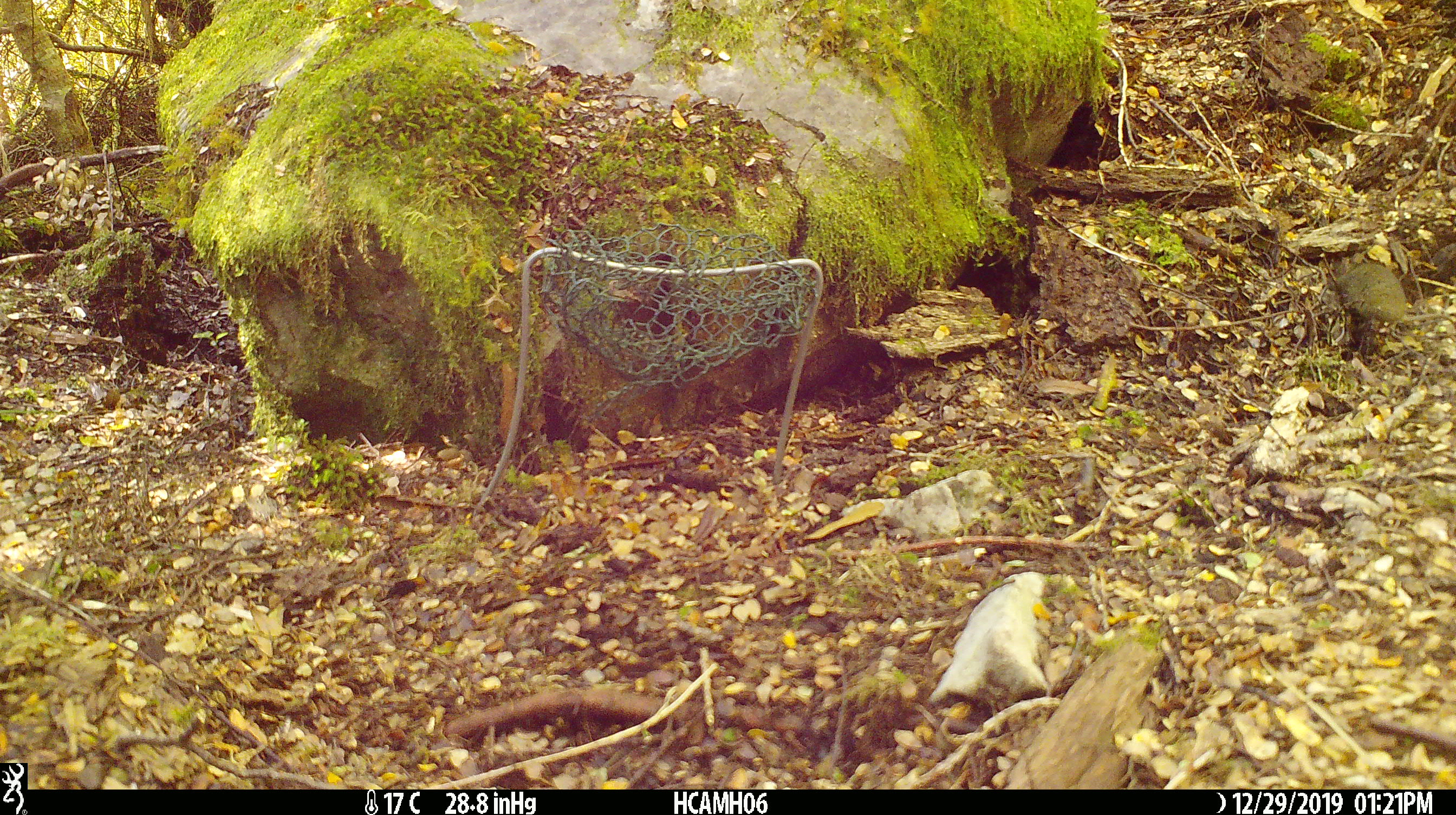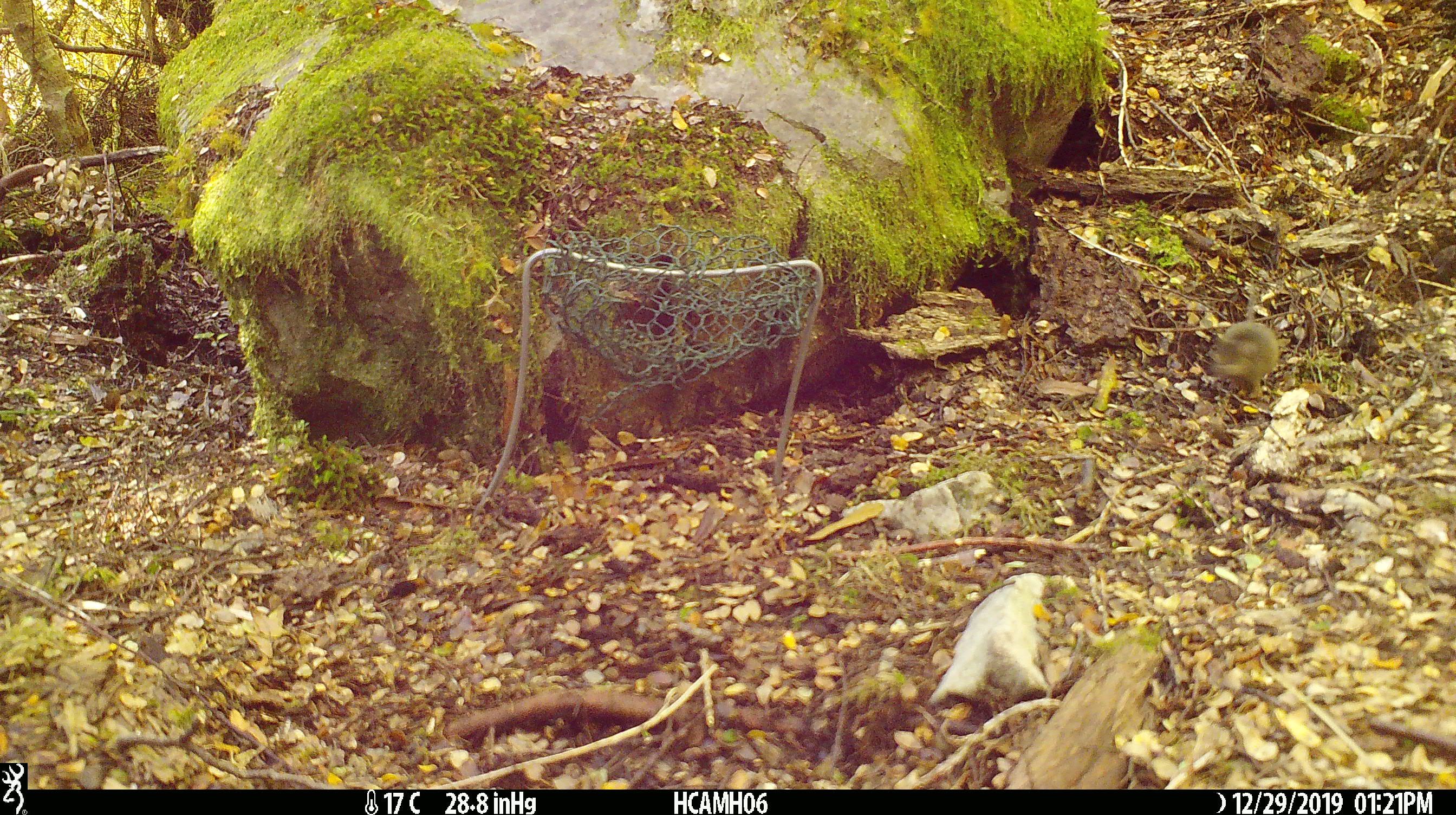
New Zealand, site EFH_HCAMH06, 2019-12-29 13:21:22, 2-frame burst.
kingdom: Animalia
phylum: Chordata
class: Mammalia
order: Rodentia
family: Muridae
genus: Mus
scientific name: Mus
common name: mouse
Mouse (Mus).